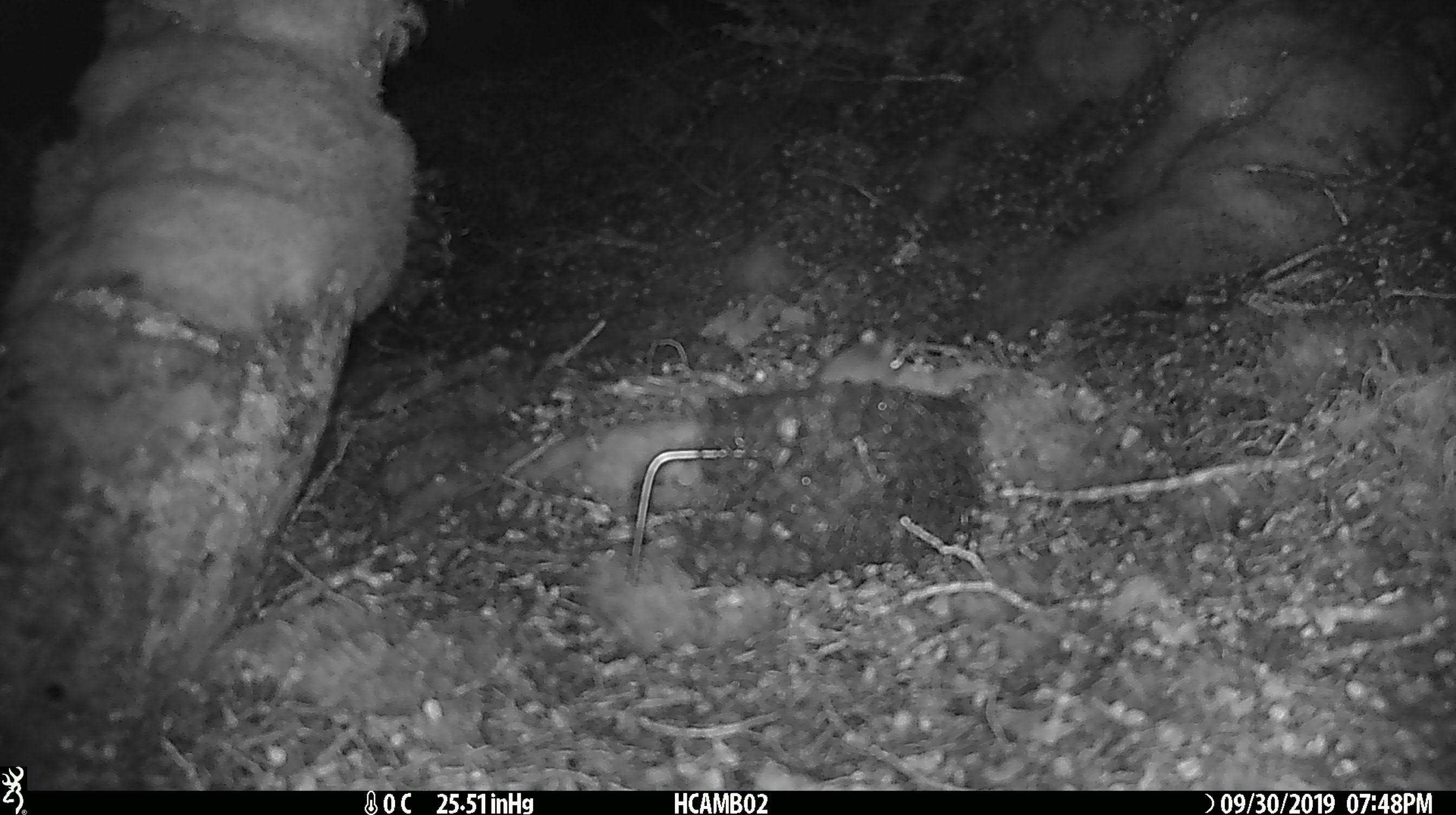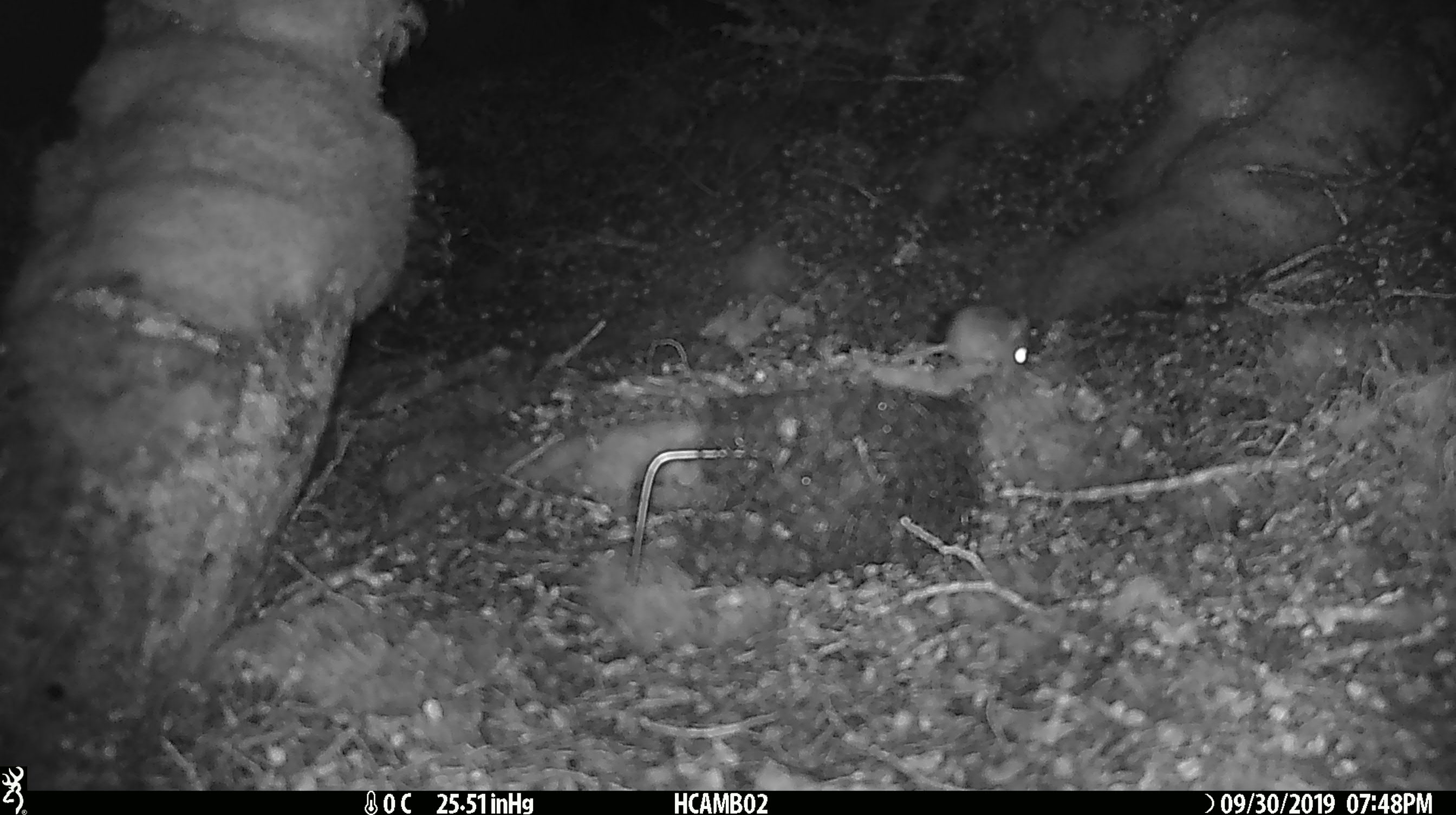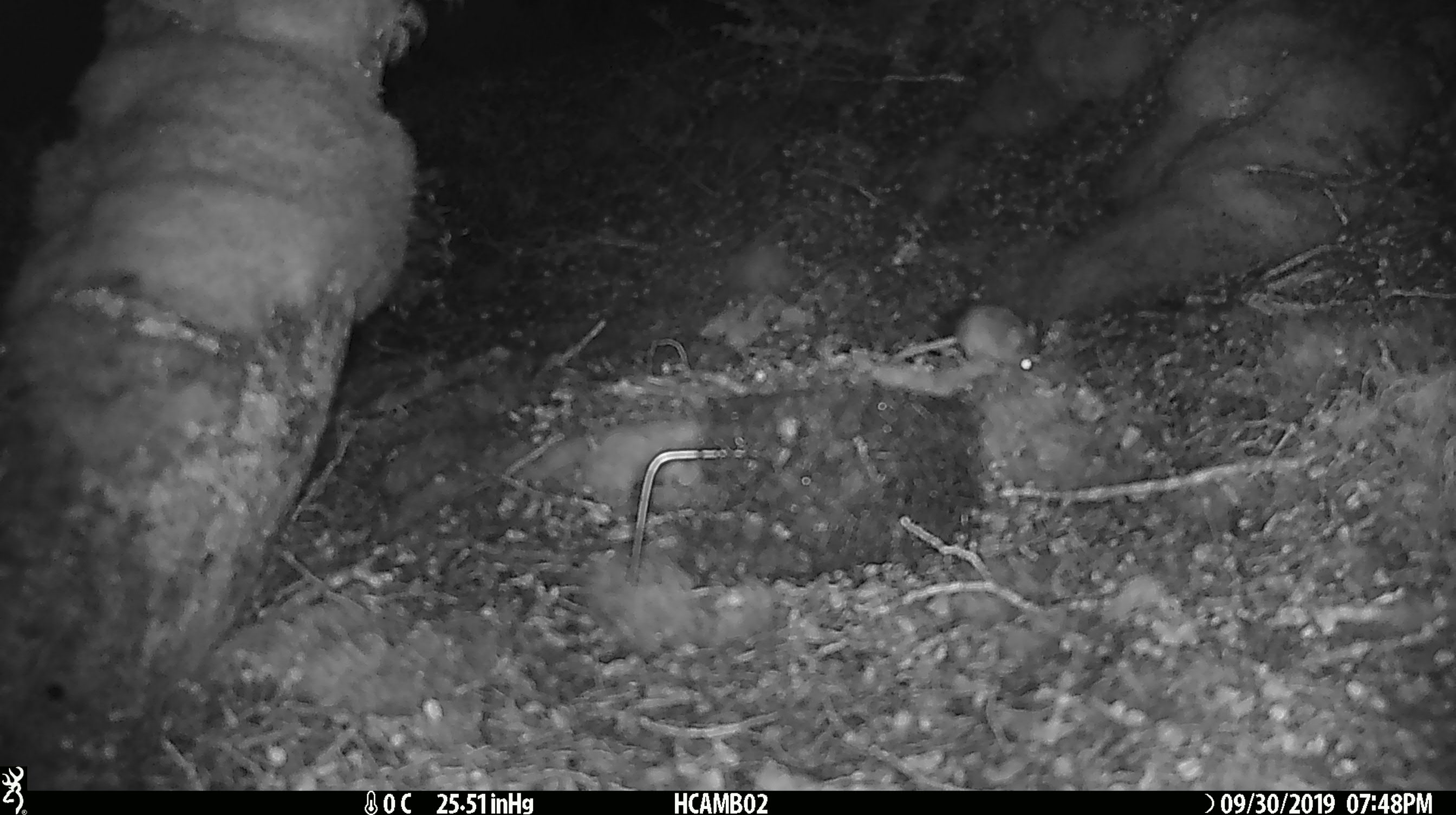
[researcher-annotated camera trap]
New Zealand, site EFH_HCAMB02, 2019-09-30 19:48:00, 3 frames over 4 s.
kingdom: Animalia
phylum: Chordata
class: Mammalia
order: Rodentia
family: Muridae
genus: Mus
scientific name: Mus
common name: mouse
Mouse (Mus).